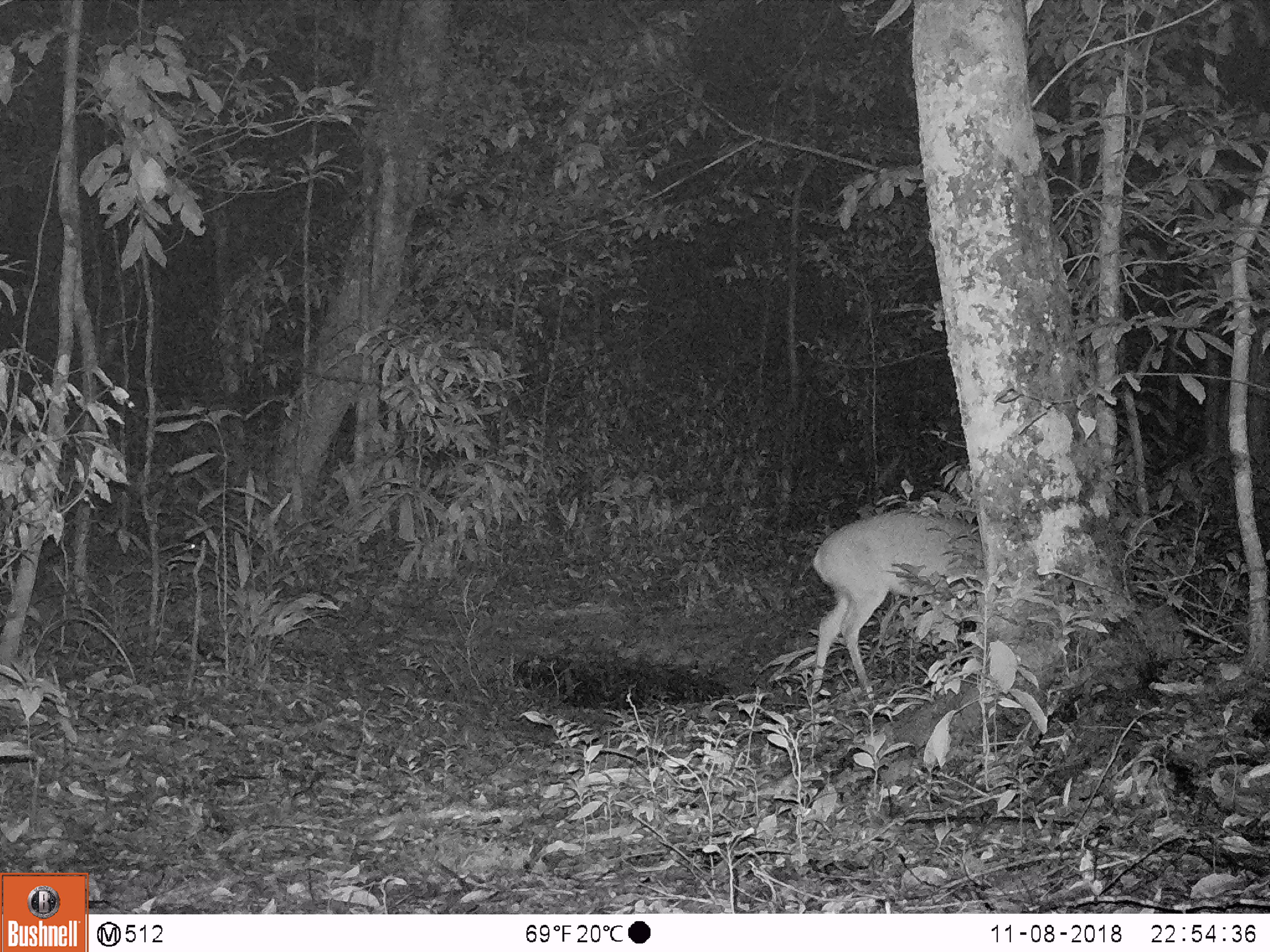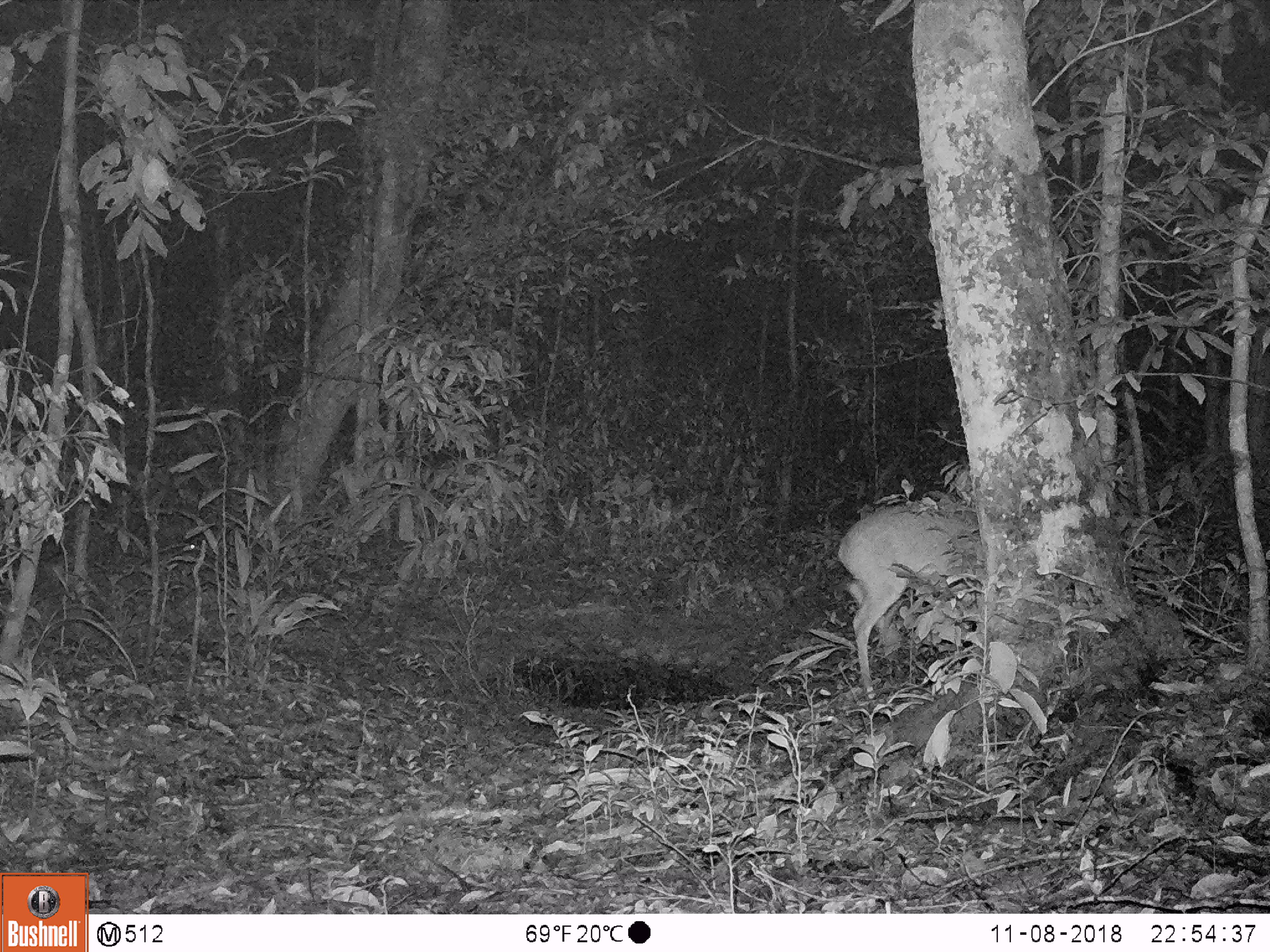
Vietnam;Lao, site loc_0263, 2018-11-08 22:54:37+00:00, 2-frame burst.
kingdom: Animalia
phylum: Chordata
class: Mammalia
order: Artiodactyla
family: Cervidae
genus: Muntiacus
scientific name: Muntiacus vuquangensis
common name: large-antlered muntjac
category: large antlered muntjac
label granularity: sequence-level